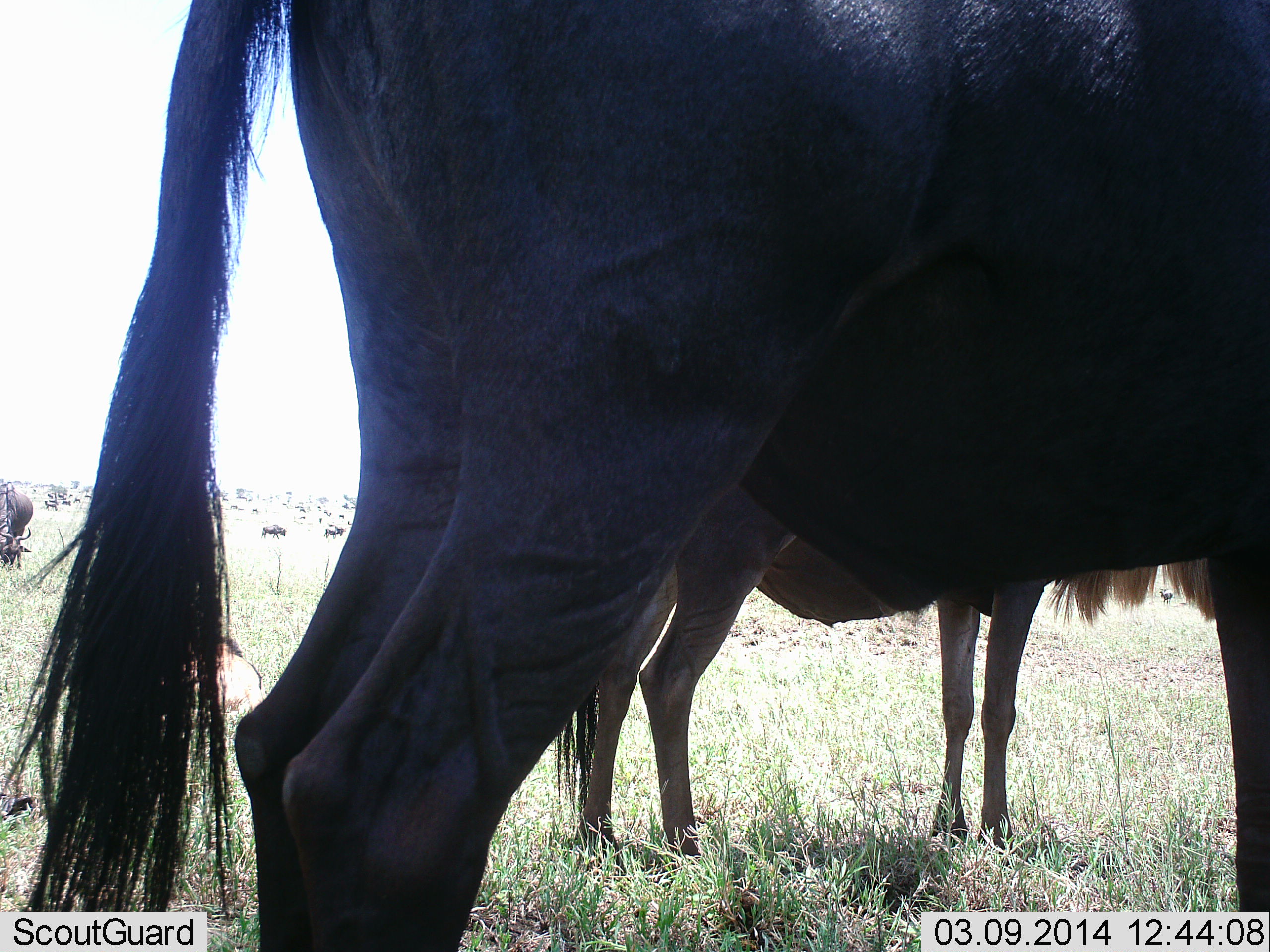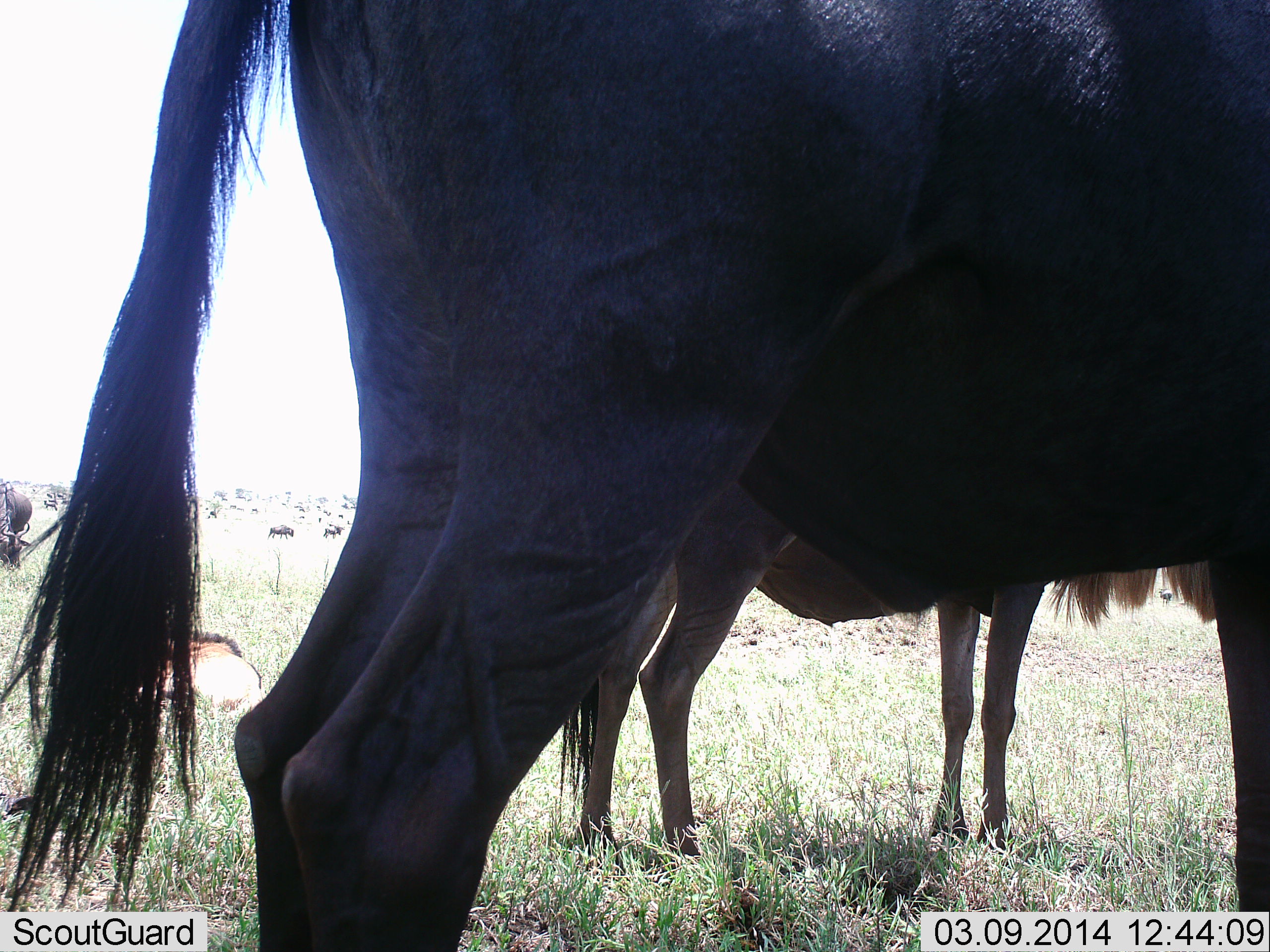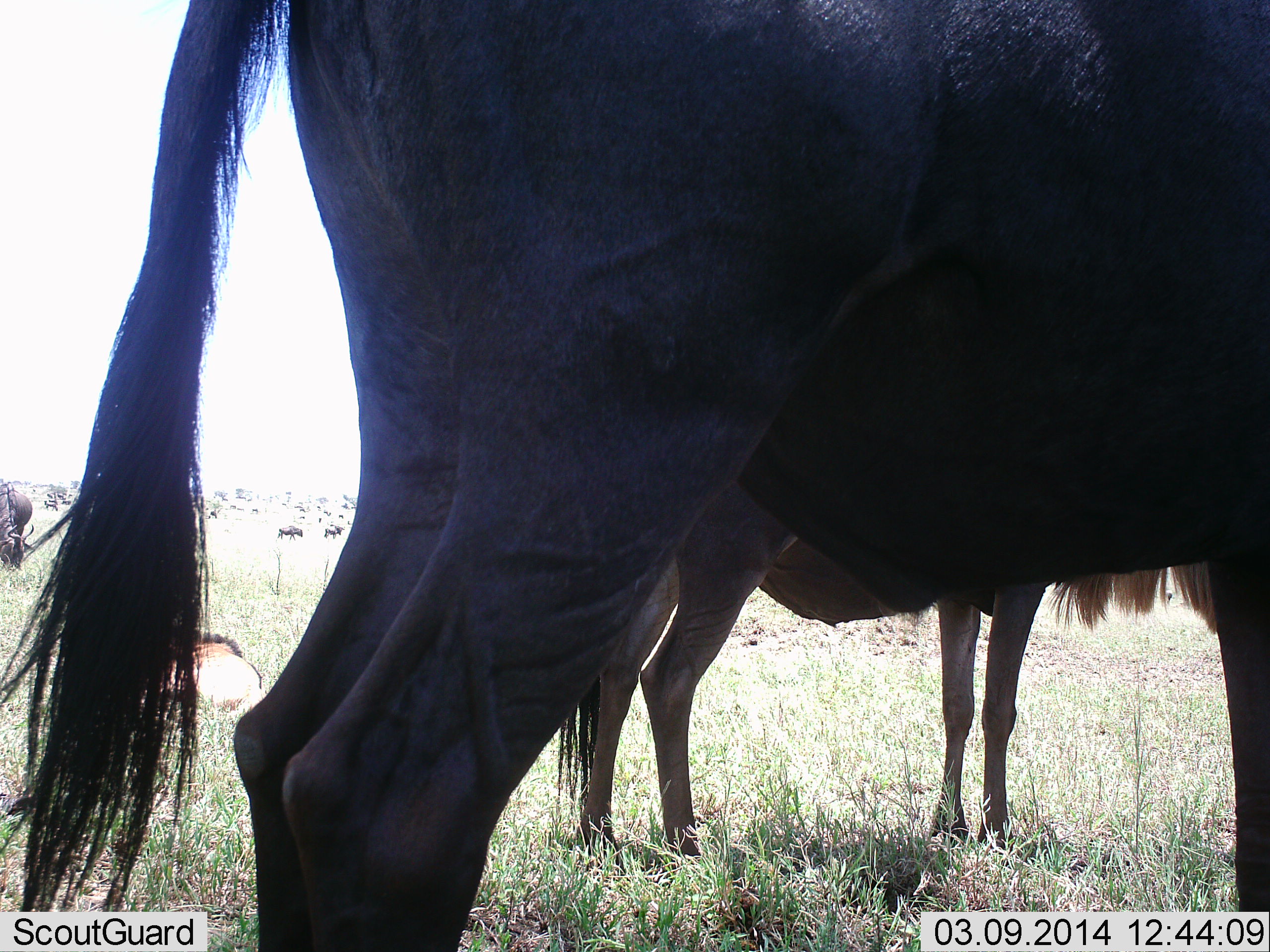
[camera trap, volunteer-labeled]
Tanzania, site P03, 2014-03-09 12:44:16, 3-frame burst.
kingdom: Animalia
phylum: Chordata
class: Mammalia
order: Artiodactyla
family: Bovidae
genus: Connochaetes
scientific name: Connochaetes taurinus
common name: blue wildebeest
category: wildebeest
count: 11-50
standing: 100%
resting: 20%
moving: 10%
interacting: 0%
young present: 0%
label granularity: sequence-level